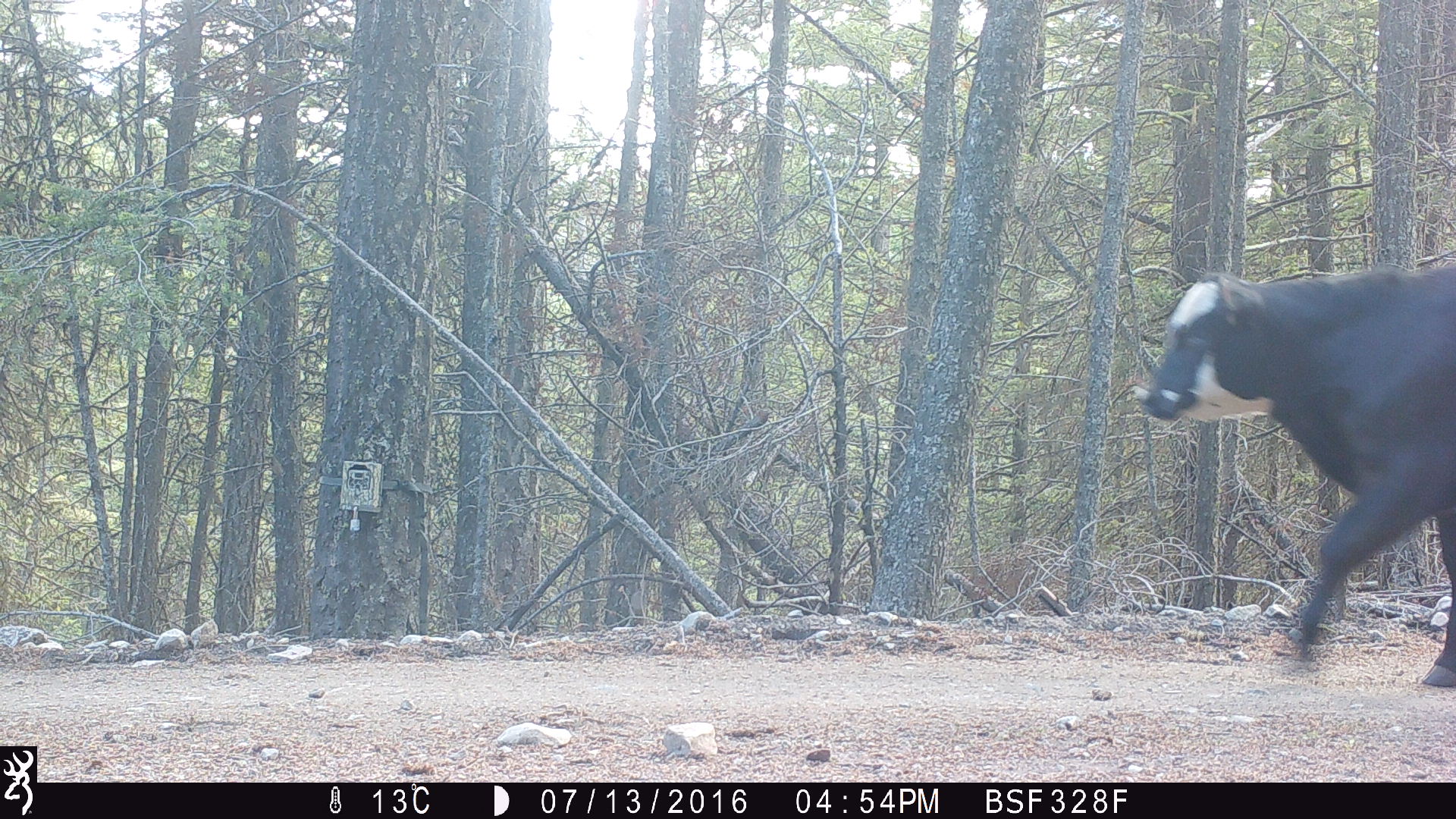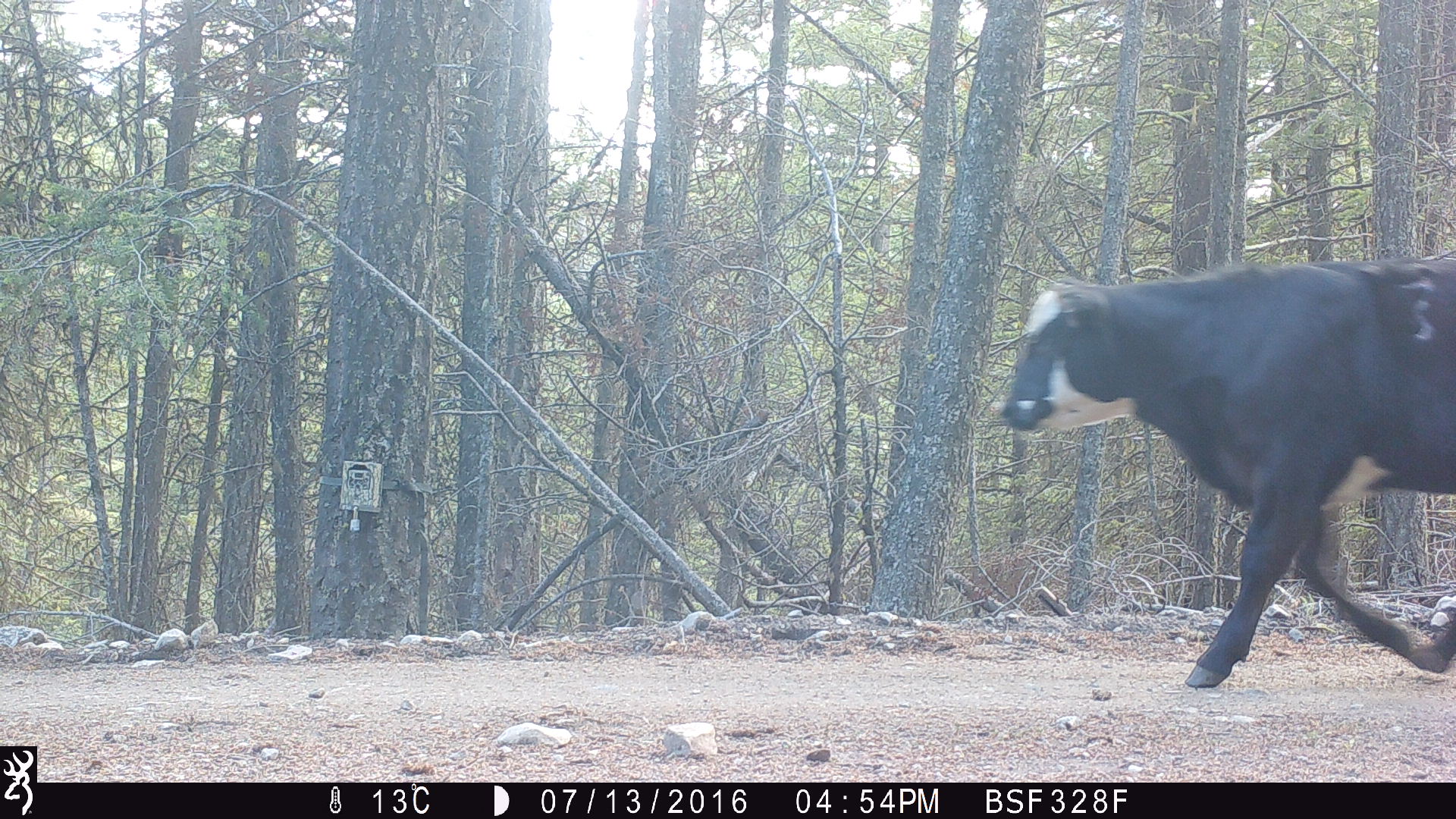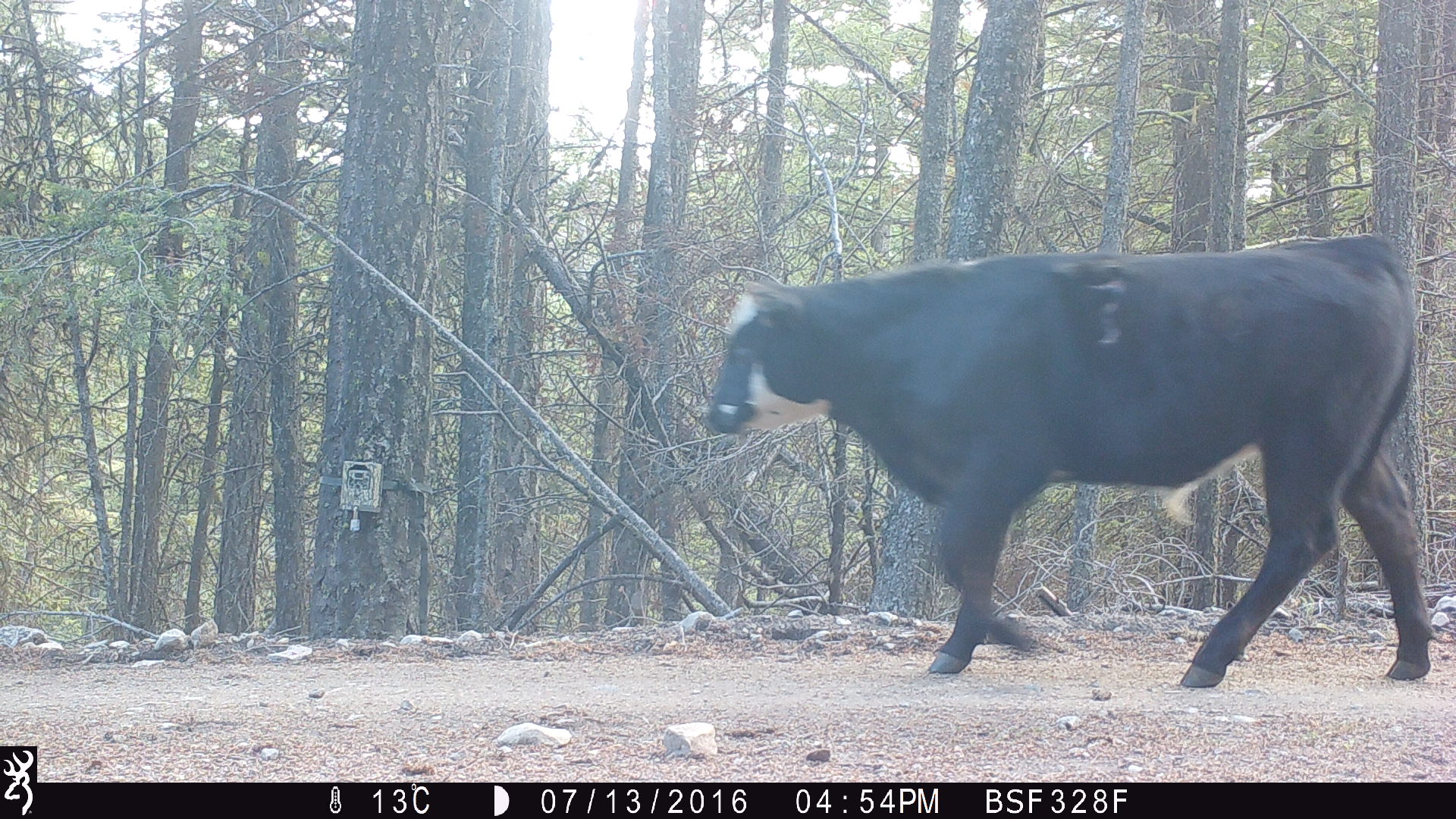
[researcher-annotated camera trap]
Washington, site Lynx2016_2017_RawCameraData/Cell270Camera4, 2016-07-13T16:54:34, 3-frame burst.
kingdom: Animalia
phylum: Chordata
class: Mammalia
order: Artiodactyla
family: Bovidae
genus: Bos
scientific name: Bos taurus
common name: domestic cattle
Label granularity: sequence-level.